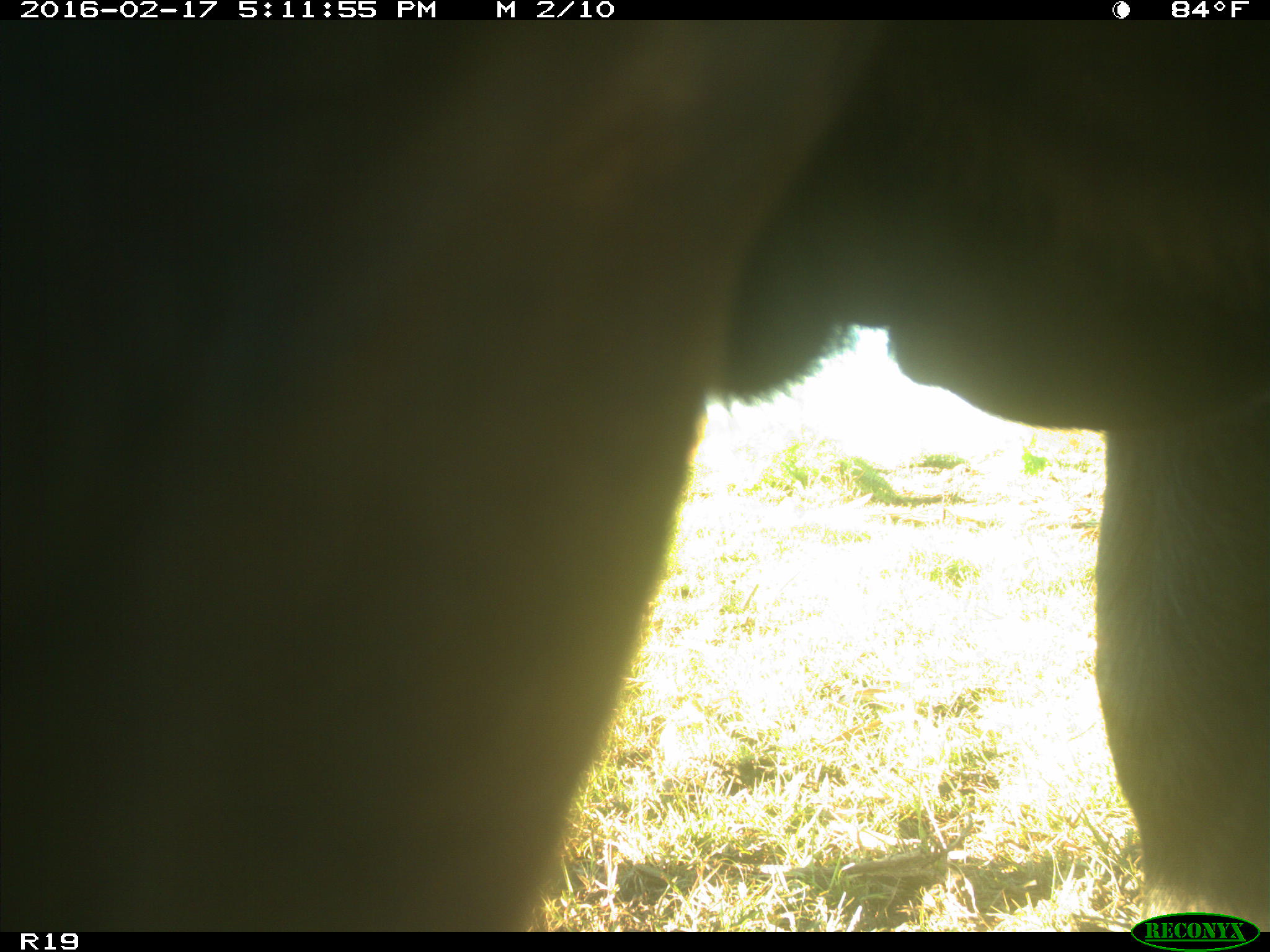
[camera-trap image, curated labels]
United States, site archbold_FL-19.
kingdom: Animalia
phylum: Chordata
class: Mammalia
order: Artiodactyla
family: Bovidae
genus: Bos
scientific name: Bos taurus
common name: domestic cow